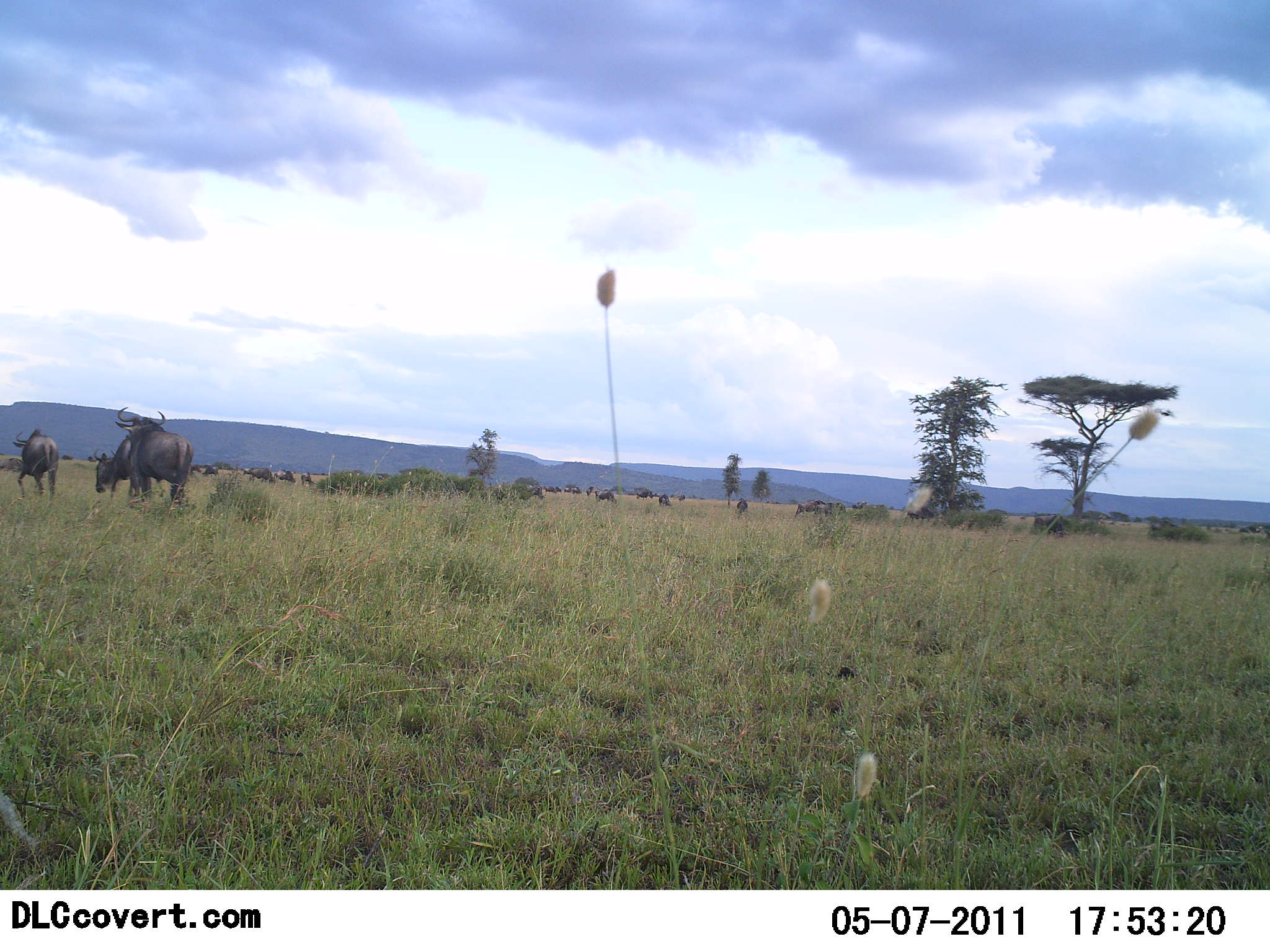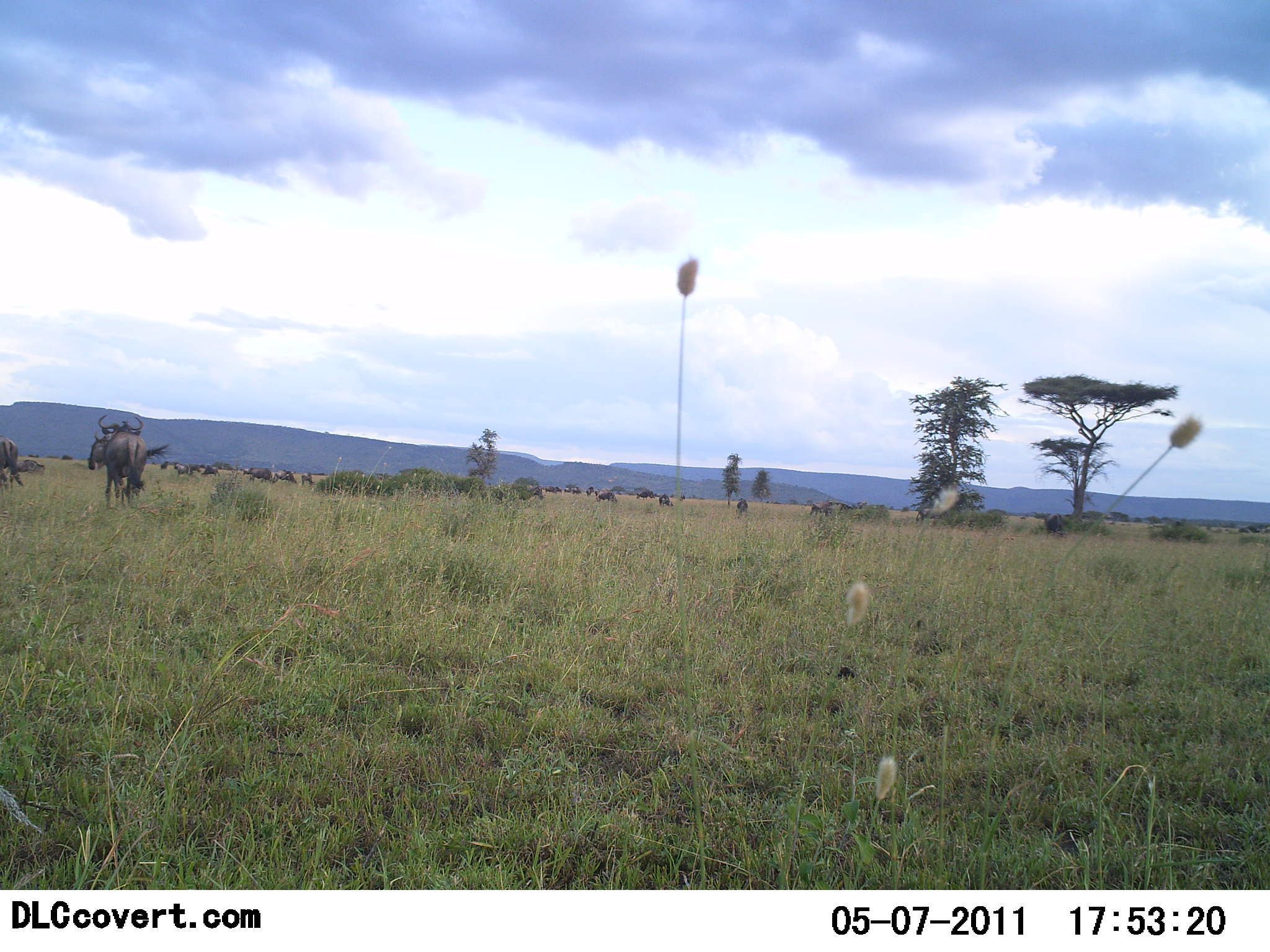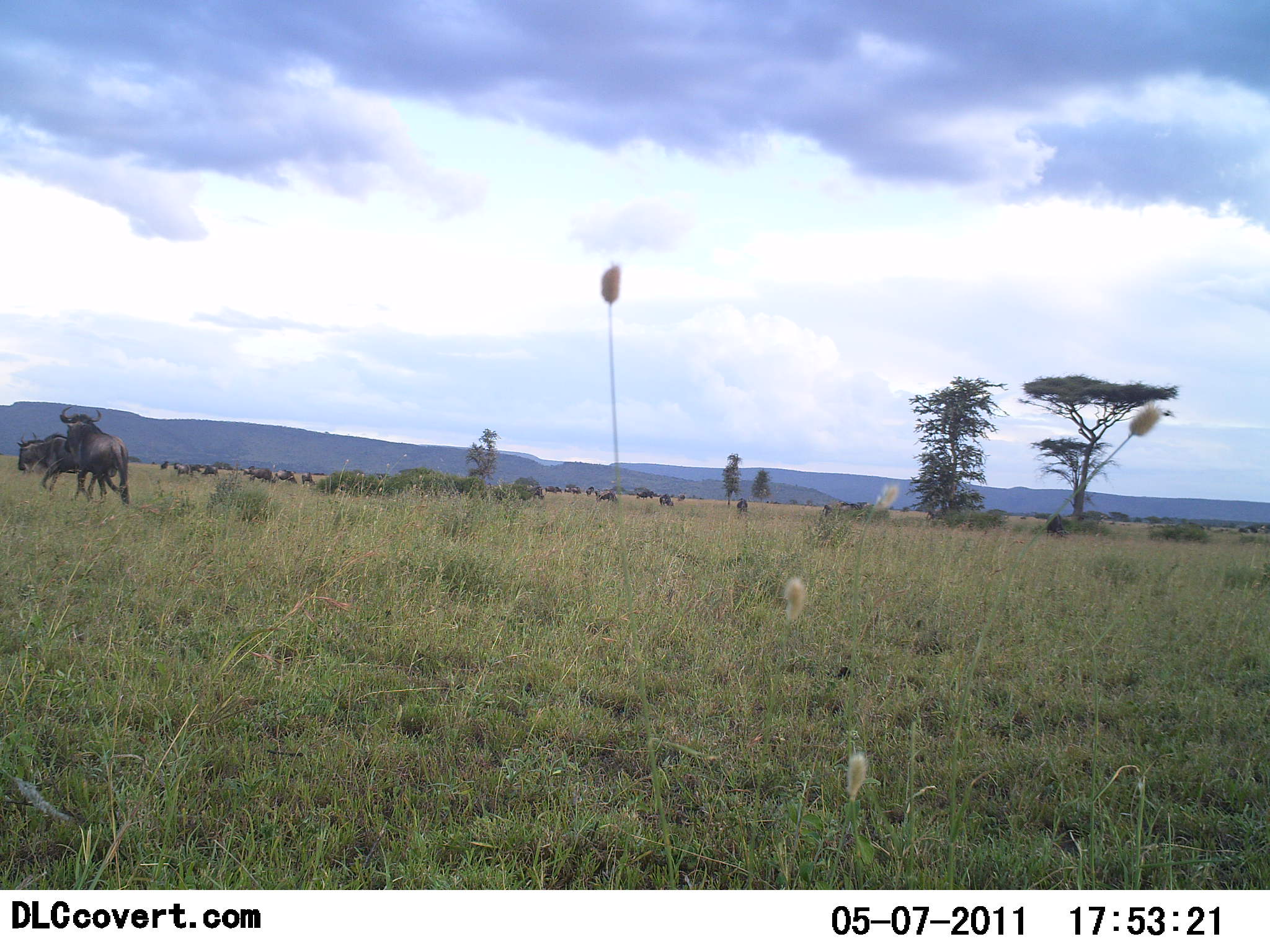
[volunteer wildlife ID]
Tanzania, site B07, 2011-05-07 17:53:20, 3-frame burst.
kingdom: Animalia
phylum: Chordata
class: Mammalia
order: Artiodactyla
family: Bovidae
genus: Connochaetes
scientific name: Connochaetes taurinus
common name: blue wildebeest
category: wildebeest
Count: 11-50.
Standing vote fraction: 50%.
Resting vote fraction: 0%.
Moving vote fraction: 75%.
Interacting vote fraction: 0%.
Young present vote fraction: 0%.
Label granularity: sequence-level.